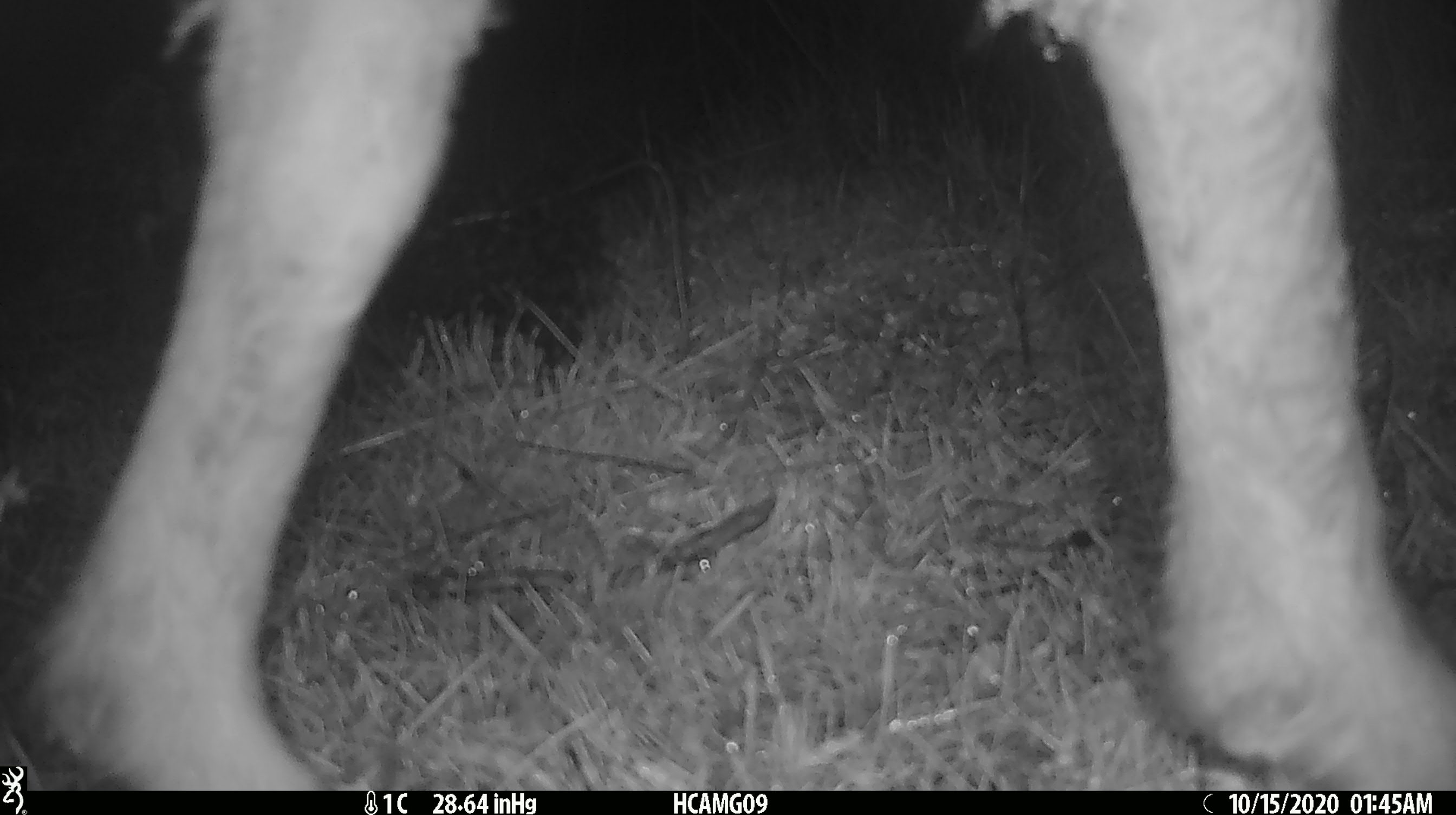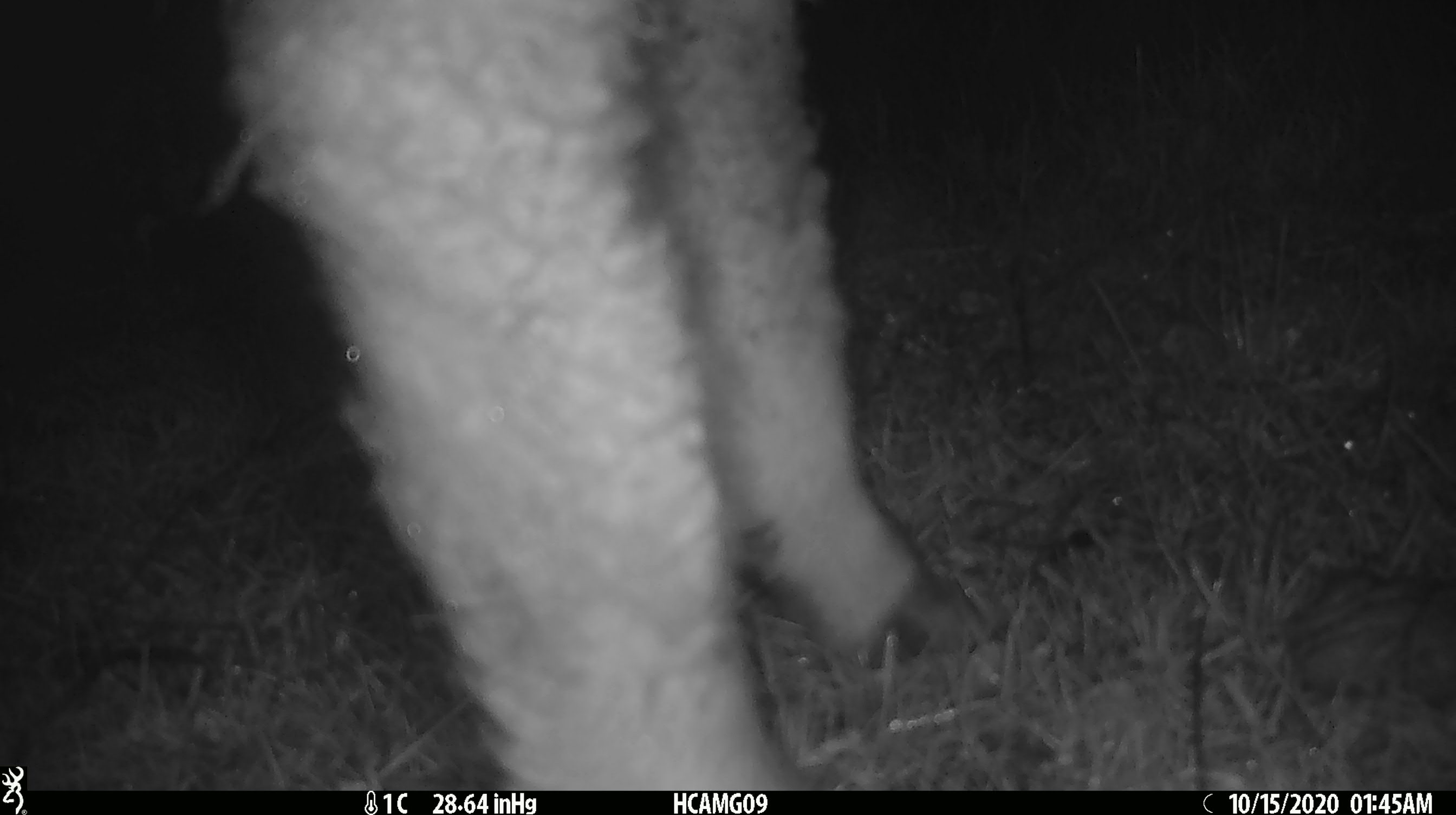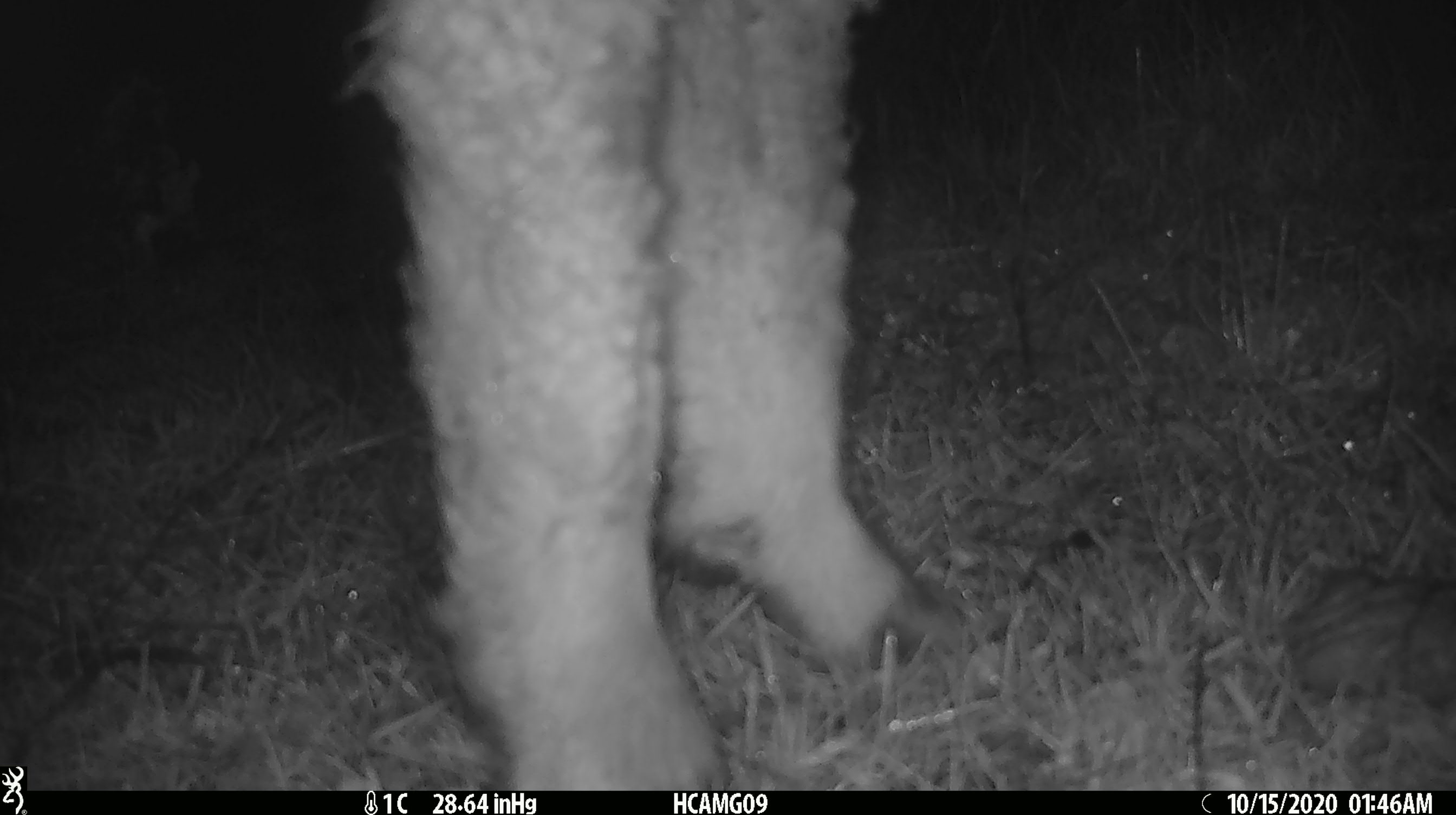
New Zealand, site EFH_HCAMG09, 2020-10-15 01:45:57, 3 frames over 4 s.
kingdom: Animalia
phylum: Chordata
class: Mammalia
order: Artiodactyla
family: Bovidae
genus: Ovis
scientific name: Ovis aries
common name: domestic sheep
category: sheep